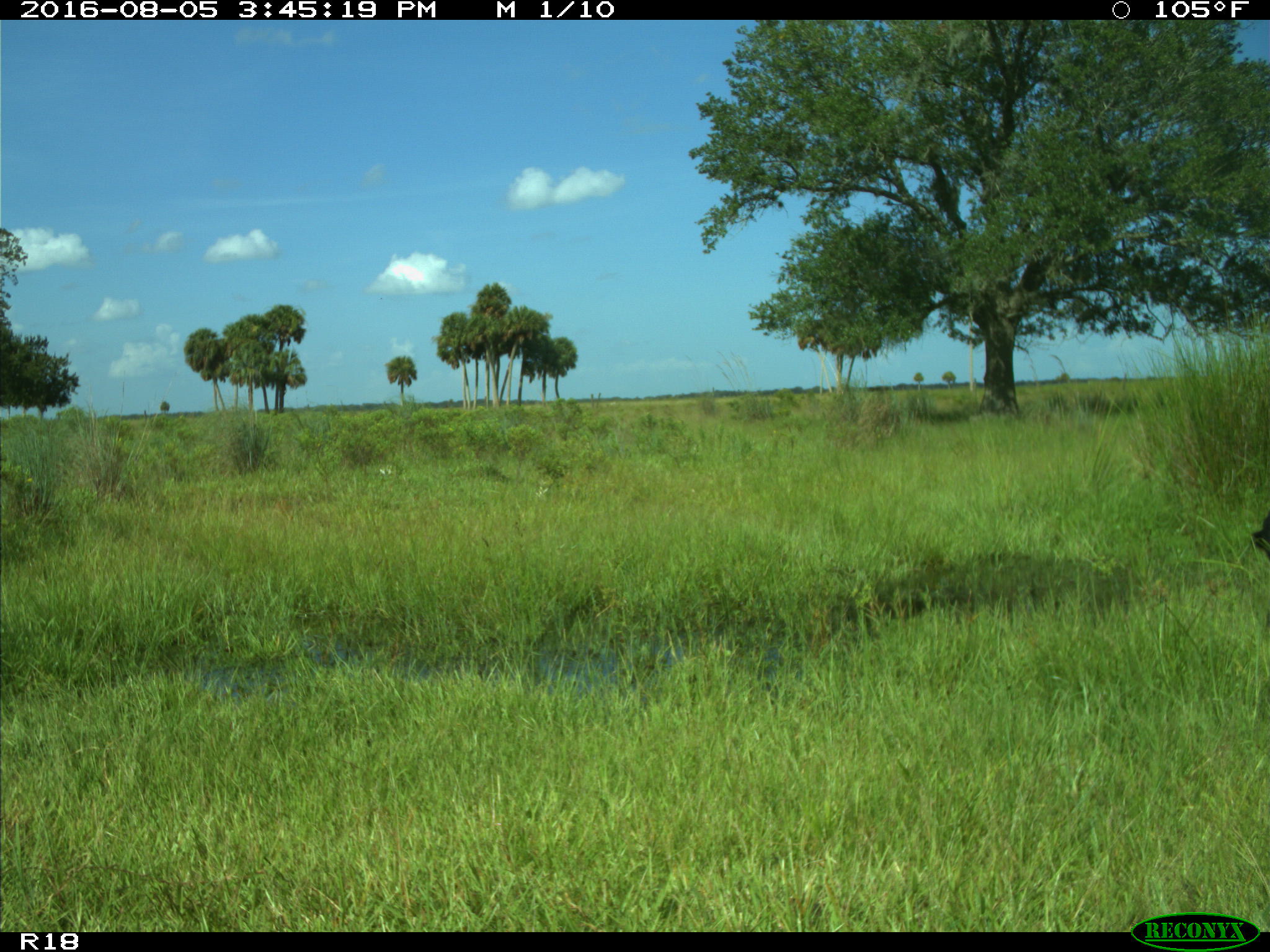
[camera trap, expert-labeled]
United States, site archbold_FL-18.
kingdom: Animalia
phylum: Chordata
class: Mammalia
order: Artiodactyla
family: Bovidae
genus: Bos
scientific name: Bos taurus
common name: domestic cow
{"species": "Bos taurus (domestic cow)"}